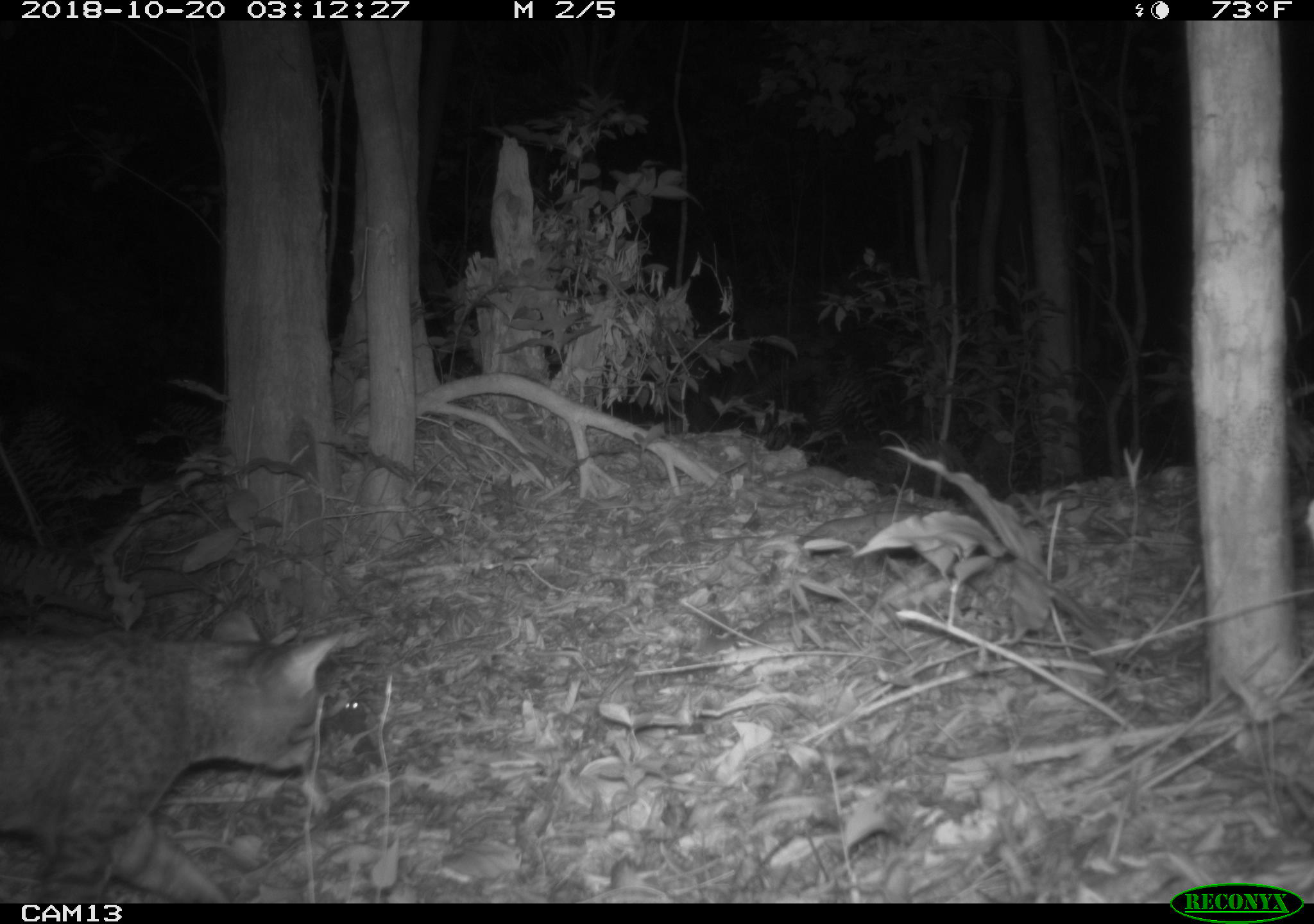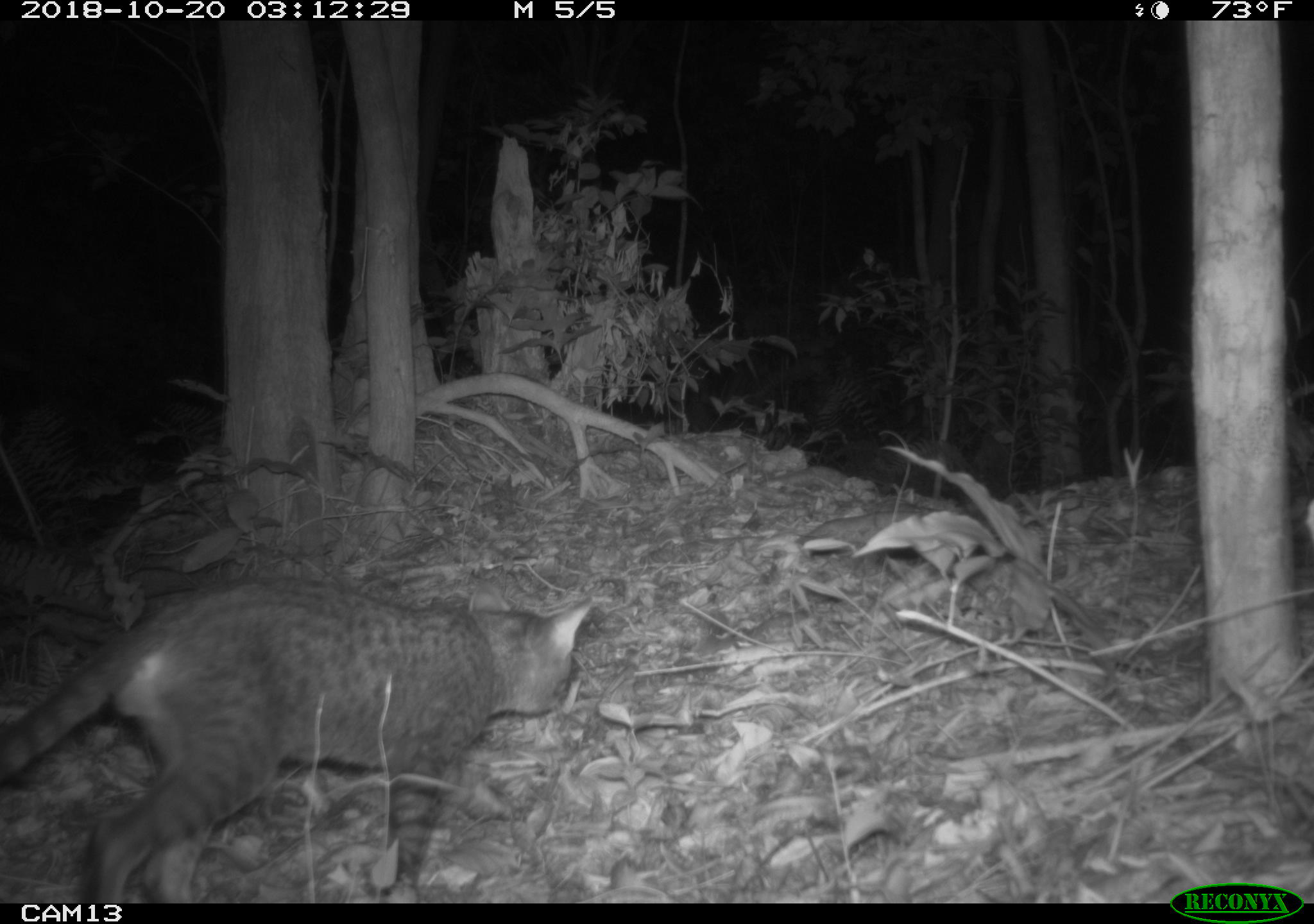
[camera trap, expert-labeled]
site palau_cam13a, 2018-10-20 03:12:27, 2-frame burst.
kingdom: Animalia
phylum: Chordata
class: Mammalia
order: Carnivora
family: Felidae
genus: Felis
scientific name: Felis catus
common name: cat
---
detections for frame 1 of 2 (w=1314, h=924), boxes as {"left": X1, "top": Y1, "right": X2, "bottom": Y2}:
cat: {"left": 1, "top": 617, "right": 355, "bottom": 906}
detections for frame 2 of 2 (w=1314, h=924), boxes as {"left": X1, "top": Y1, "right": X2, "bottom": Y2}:
cat: {"left": 4, "top": 572, "right": 597, "bottom": 905}